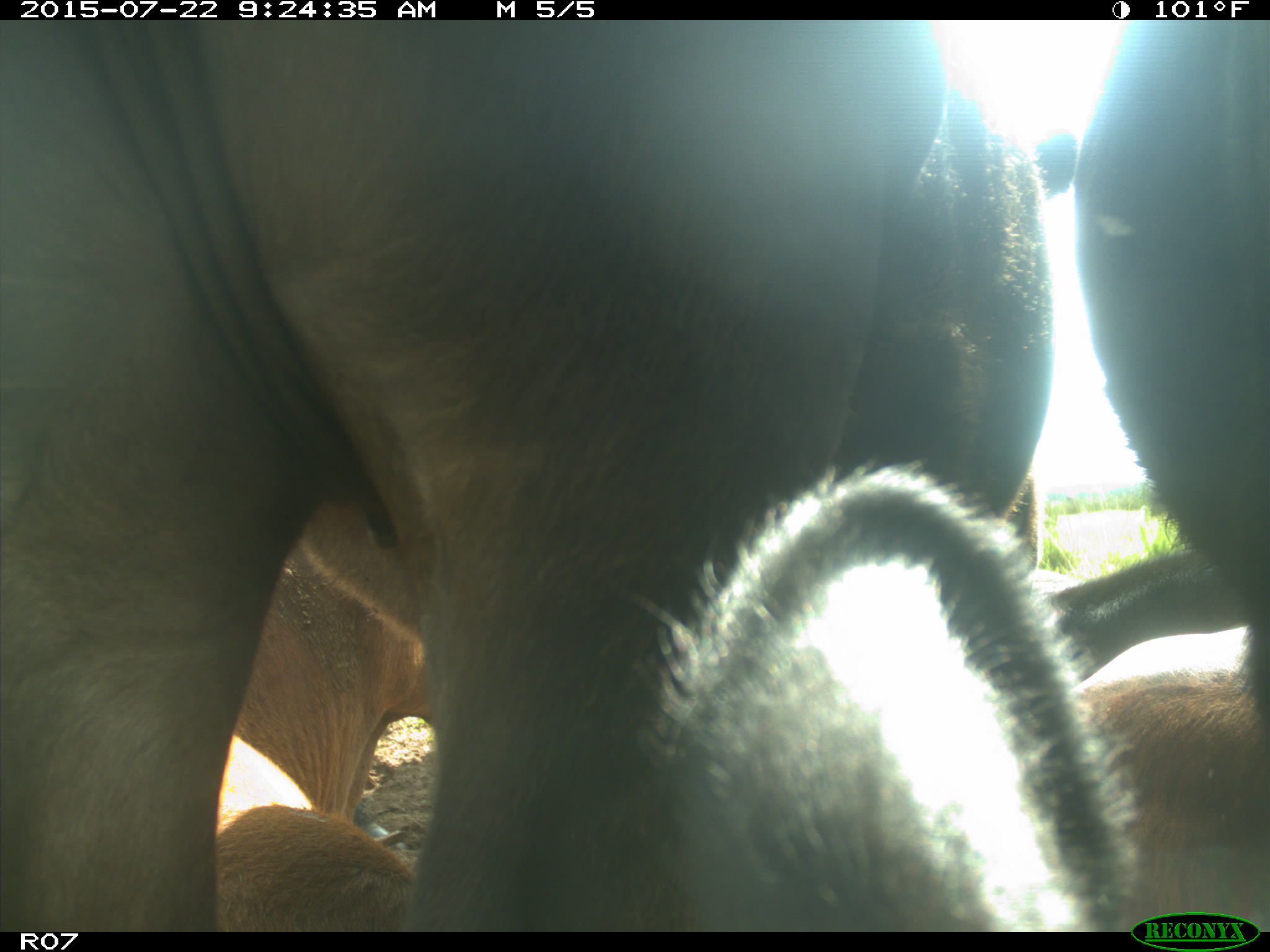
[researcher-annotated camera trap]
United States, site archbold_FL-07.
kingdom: Animalia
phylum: Chordata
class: Mammalia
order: Artiodactyla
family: Bovidae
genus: Bos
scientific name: Bos taurus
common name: domestic cow